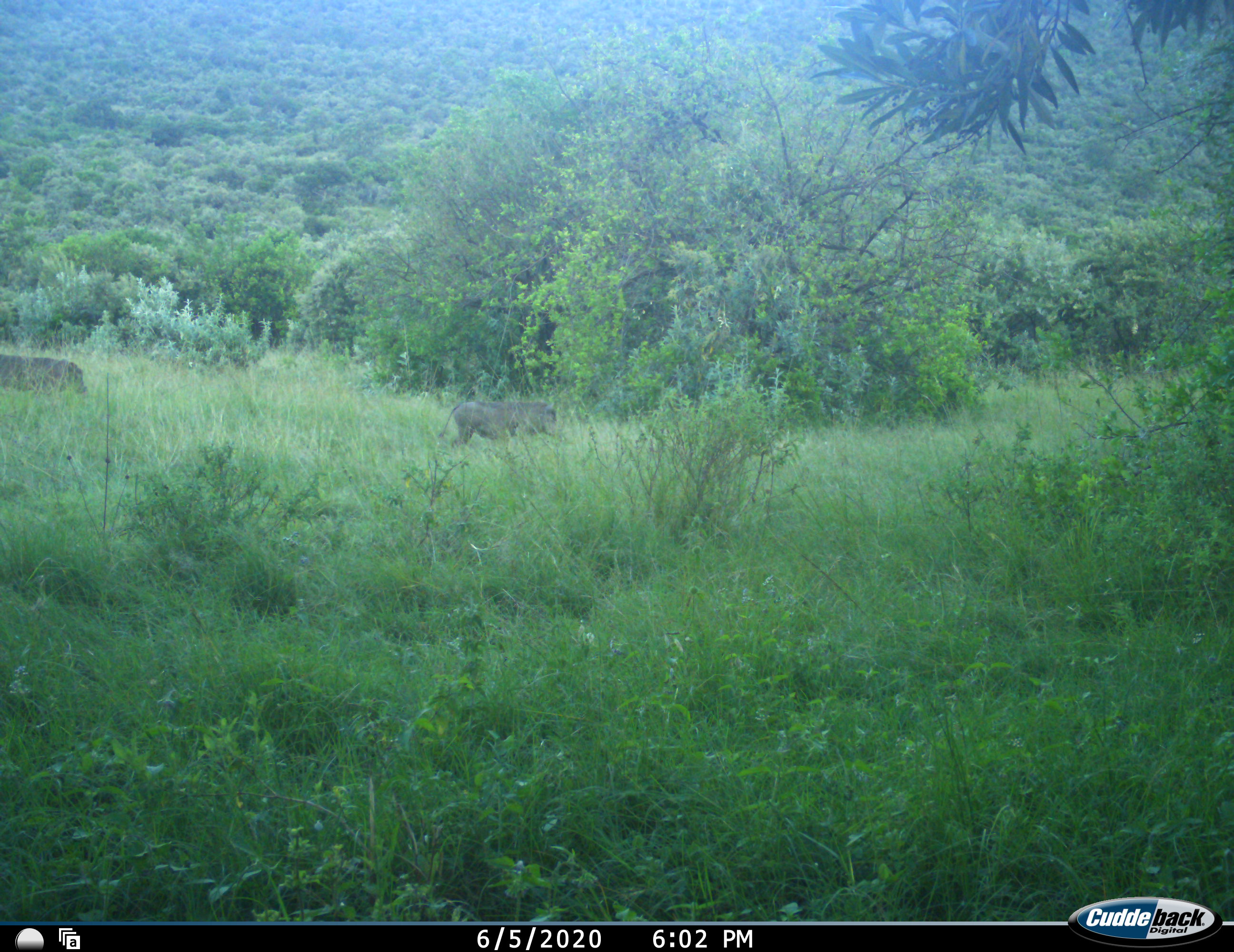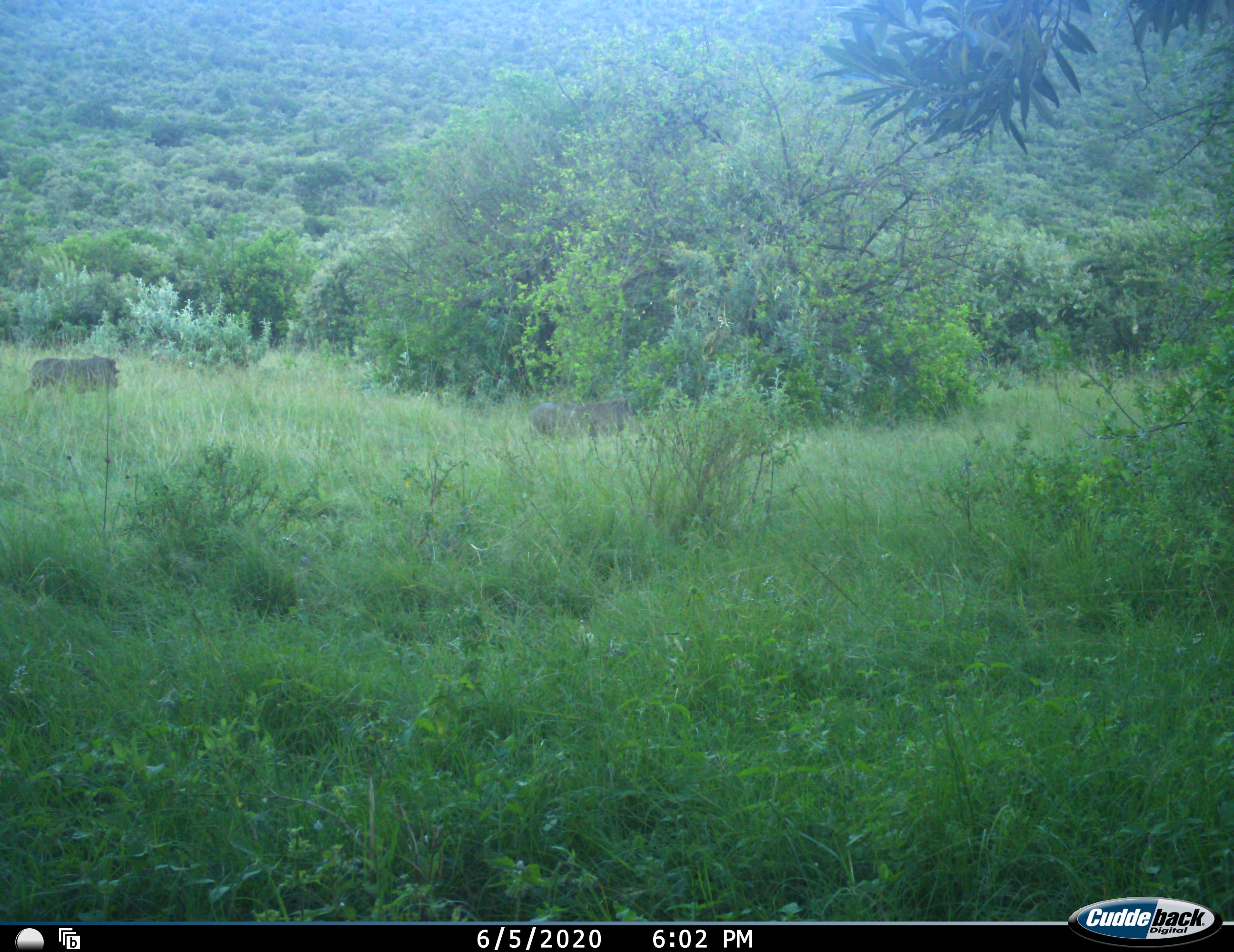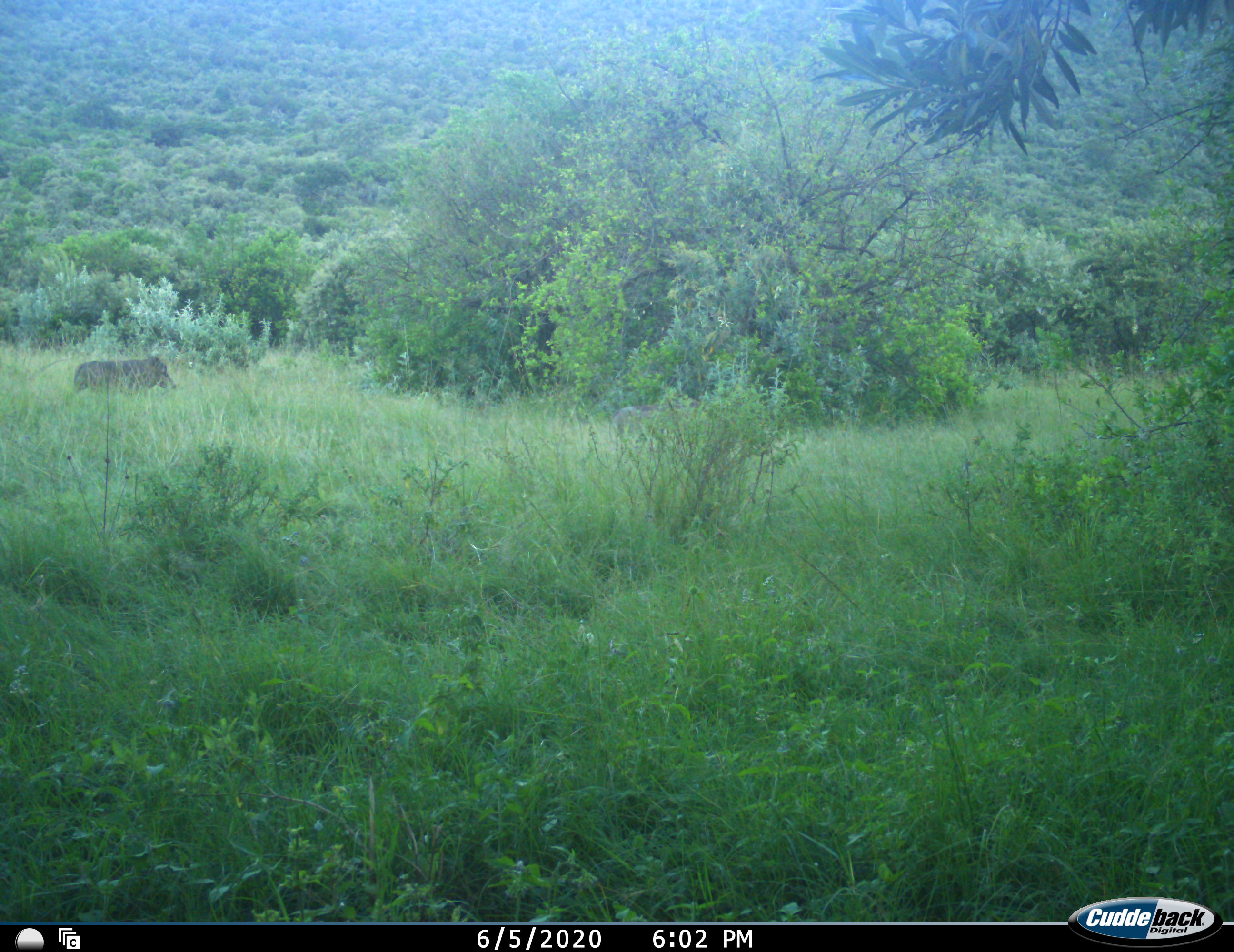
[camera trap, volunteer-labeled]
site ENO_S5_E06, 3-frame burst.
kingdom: Animalia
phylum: Chordata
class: Mammalia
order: Artiodactyla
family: Suidae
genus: Phacochoerus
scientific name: Phacochoerus africanus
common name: warthog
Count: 2.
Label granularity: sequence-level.